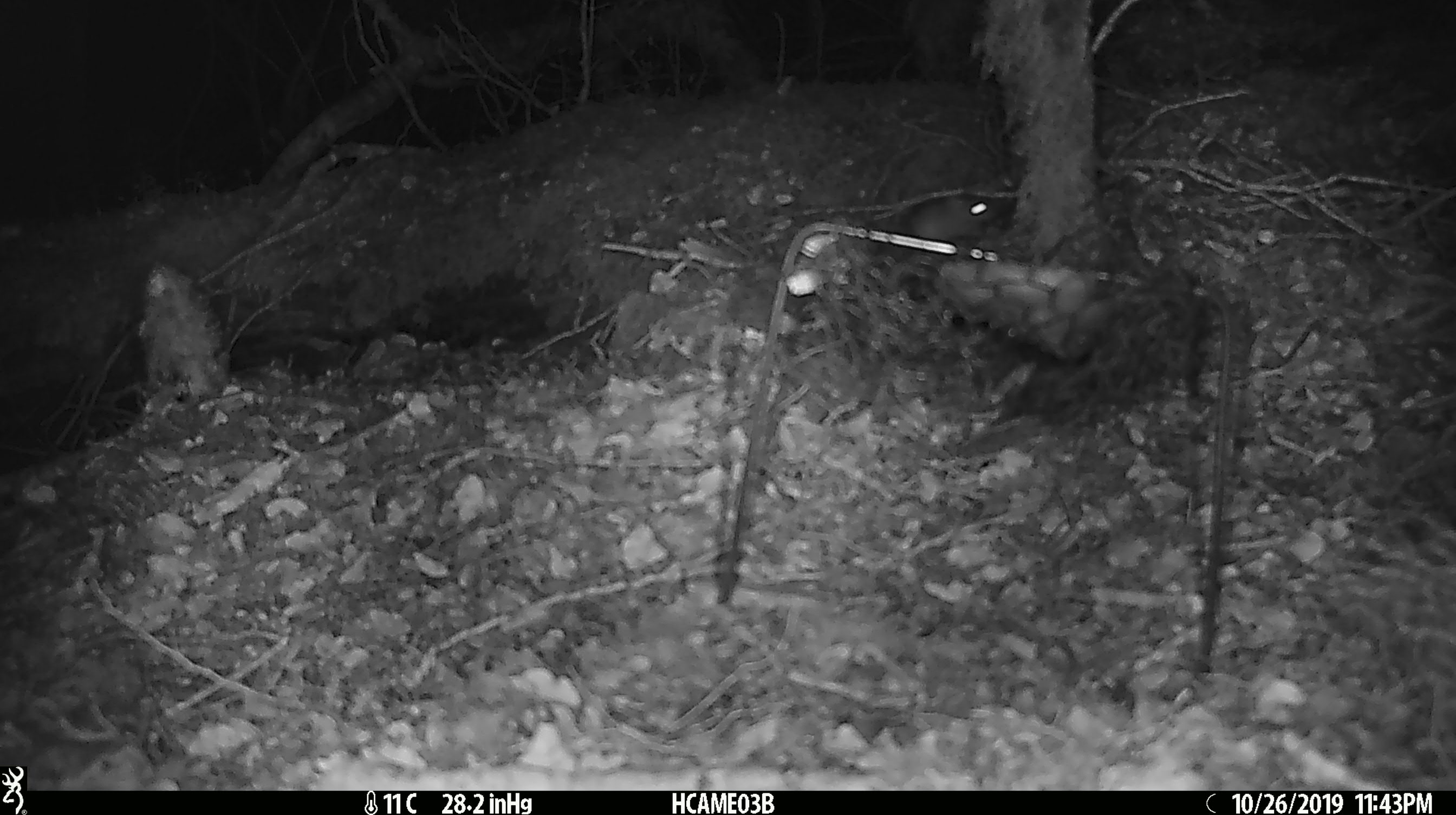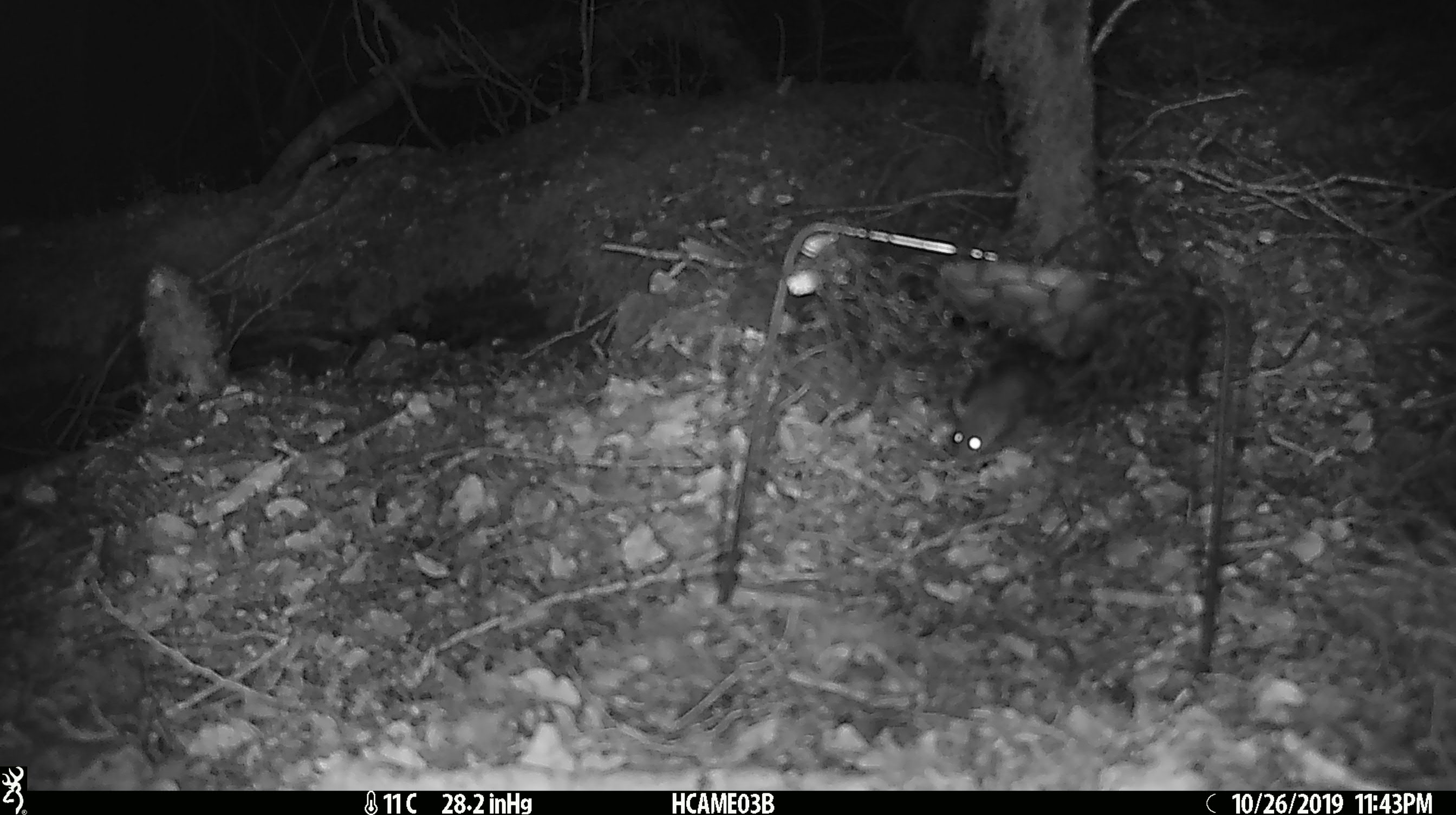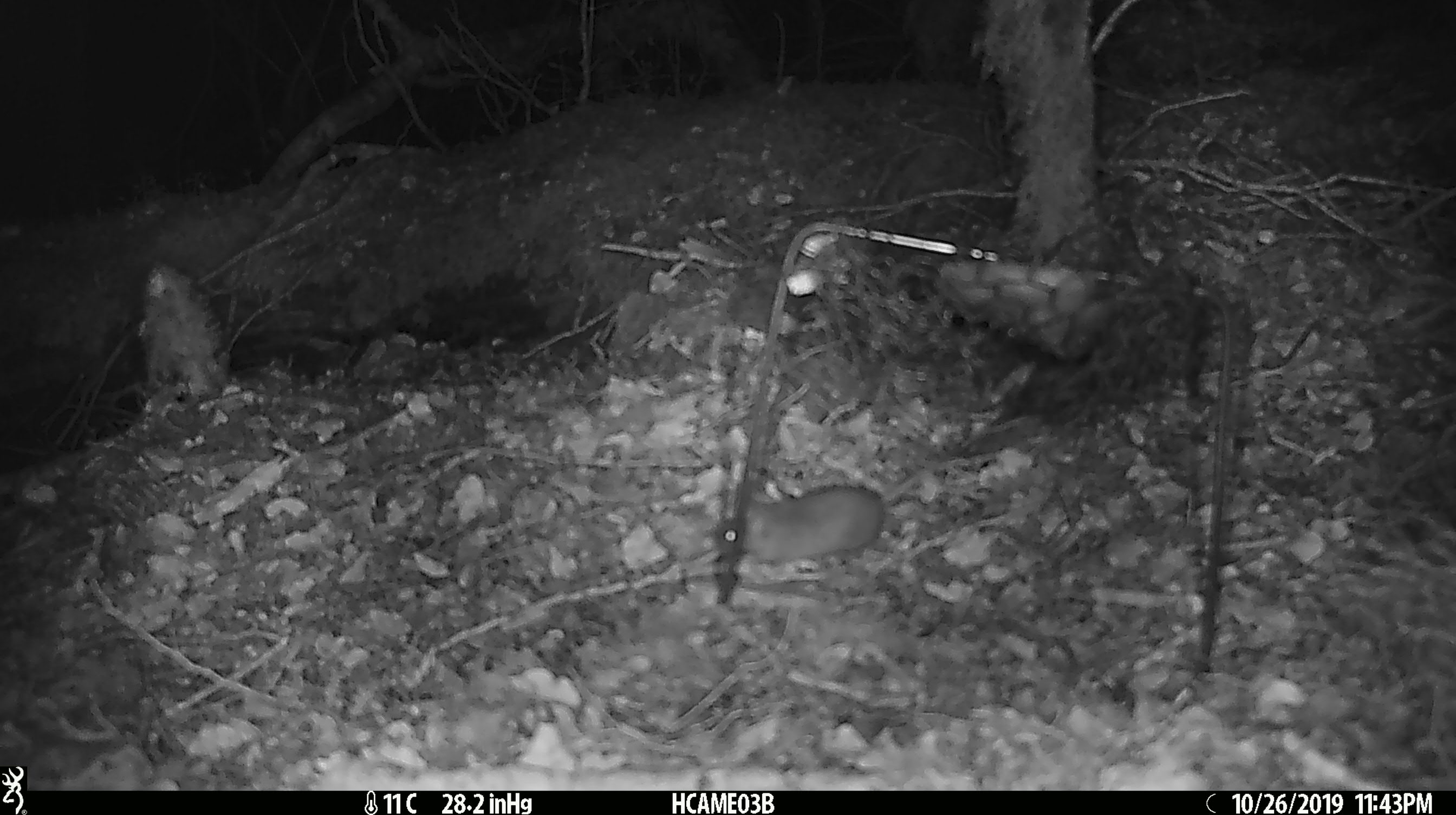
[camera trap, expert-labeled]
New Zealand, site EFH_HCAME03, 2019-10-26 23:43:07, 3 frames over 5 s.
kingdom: Animalia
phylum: Chordata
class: Mammalia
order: Rodentia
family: Muridae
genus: Mus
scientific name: Mus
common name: mouse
Mouse (Mus).